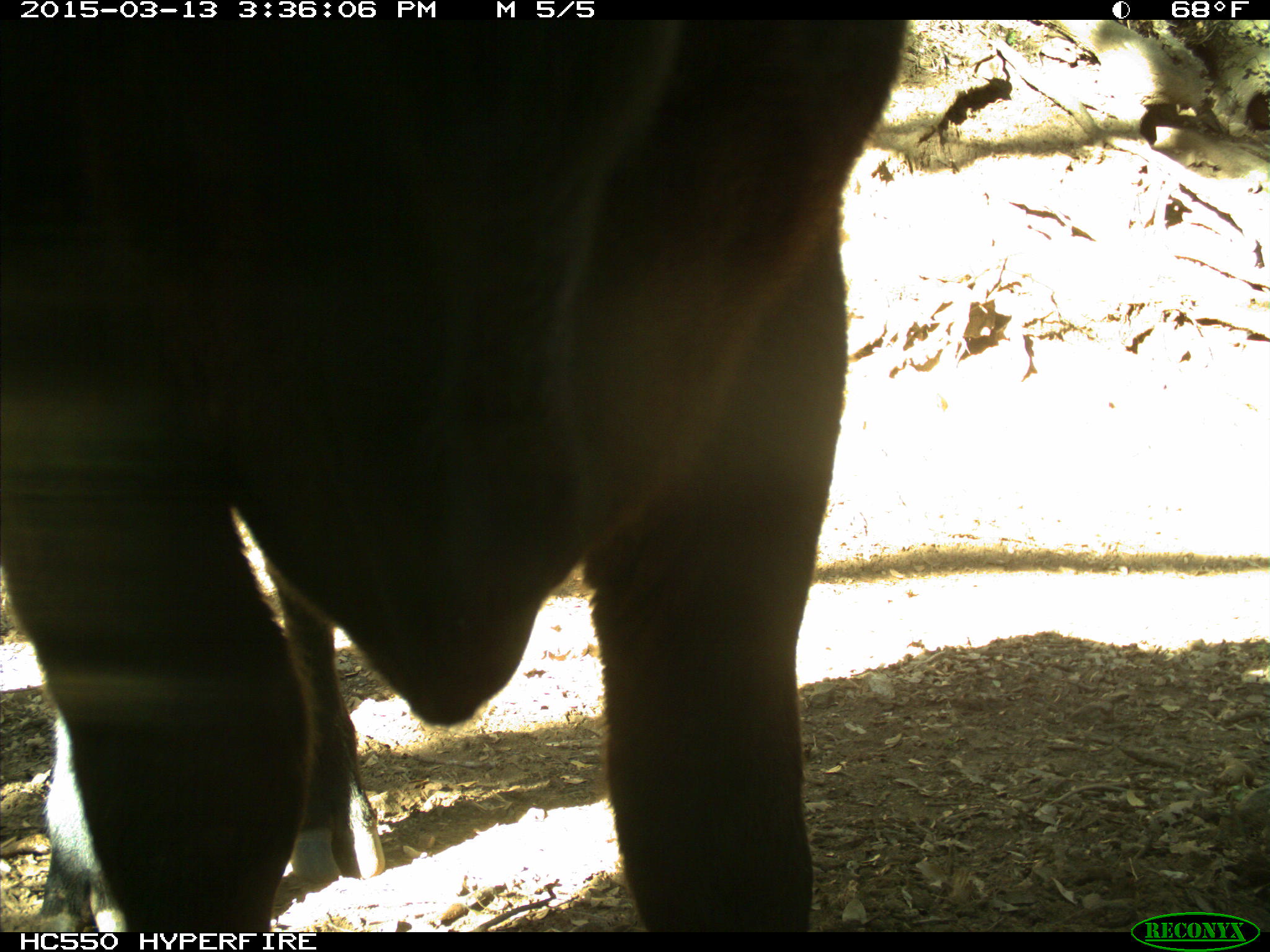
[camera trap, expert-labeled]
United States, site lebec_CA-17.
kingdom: Animalia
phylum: Chordata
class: Mammalia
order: Artiodactyla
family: Bovidae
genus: Bos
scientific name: Bos taurus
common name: domestic cow